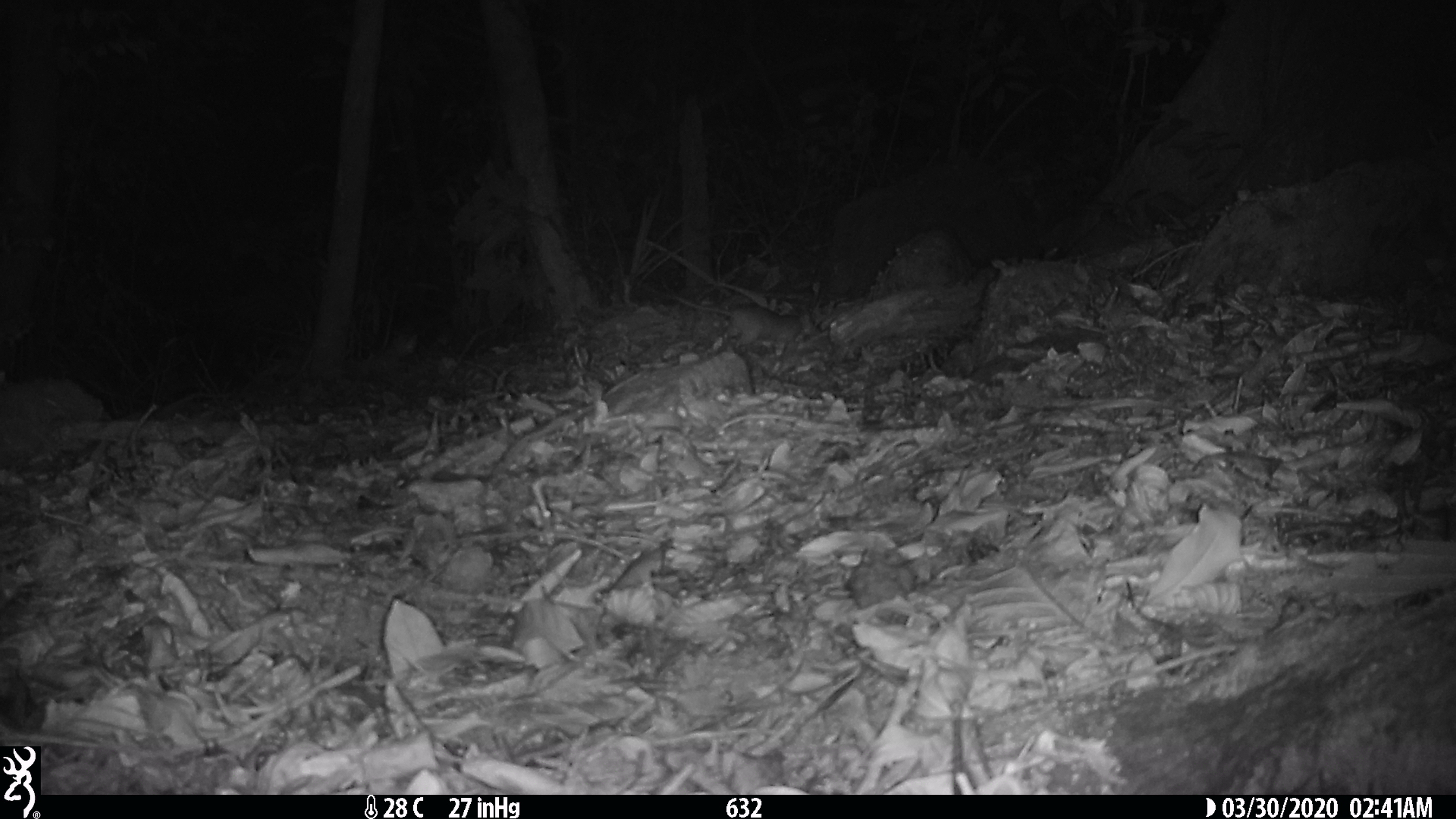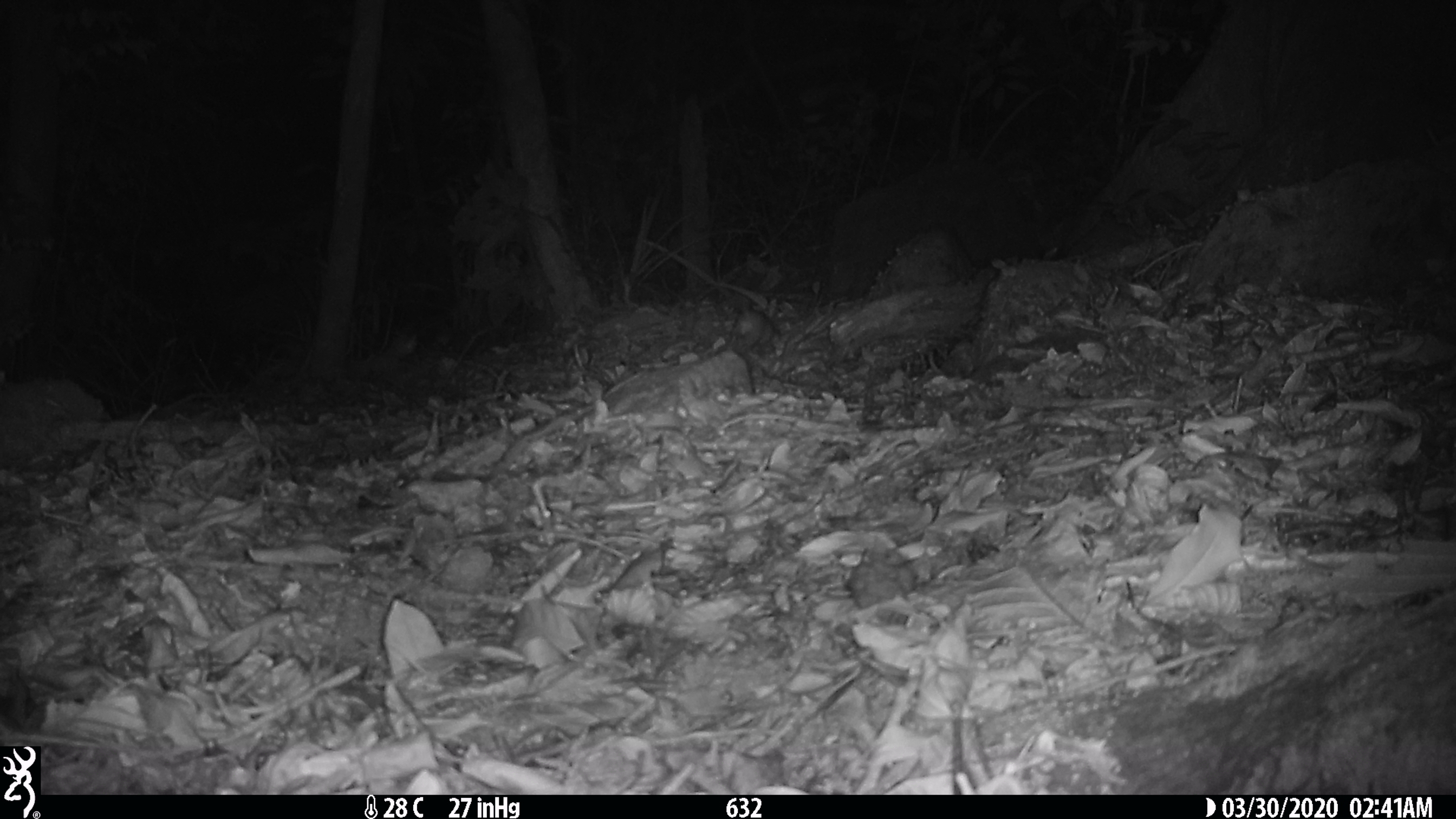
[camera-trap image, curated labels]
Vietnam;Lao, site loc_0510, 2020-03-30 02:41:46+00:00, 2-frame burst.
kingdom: Animalia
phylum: Chordata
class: Mammalia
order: Rodentia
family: Muridae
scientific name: Muridae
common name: old-world mice and rats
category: unidentified murid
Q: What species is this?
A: Unidentified murid (old-world mice and rats) (Muridae).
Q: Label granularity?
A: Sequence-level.